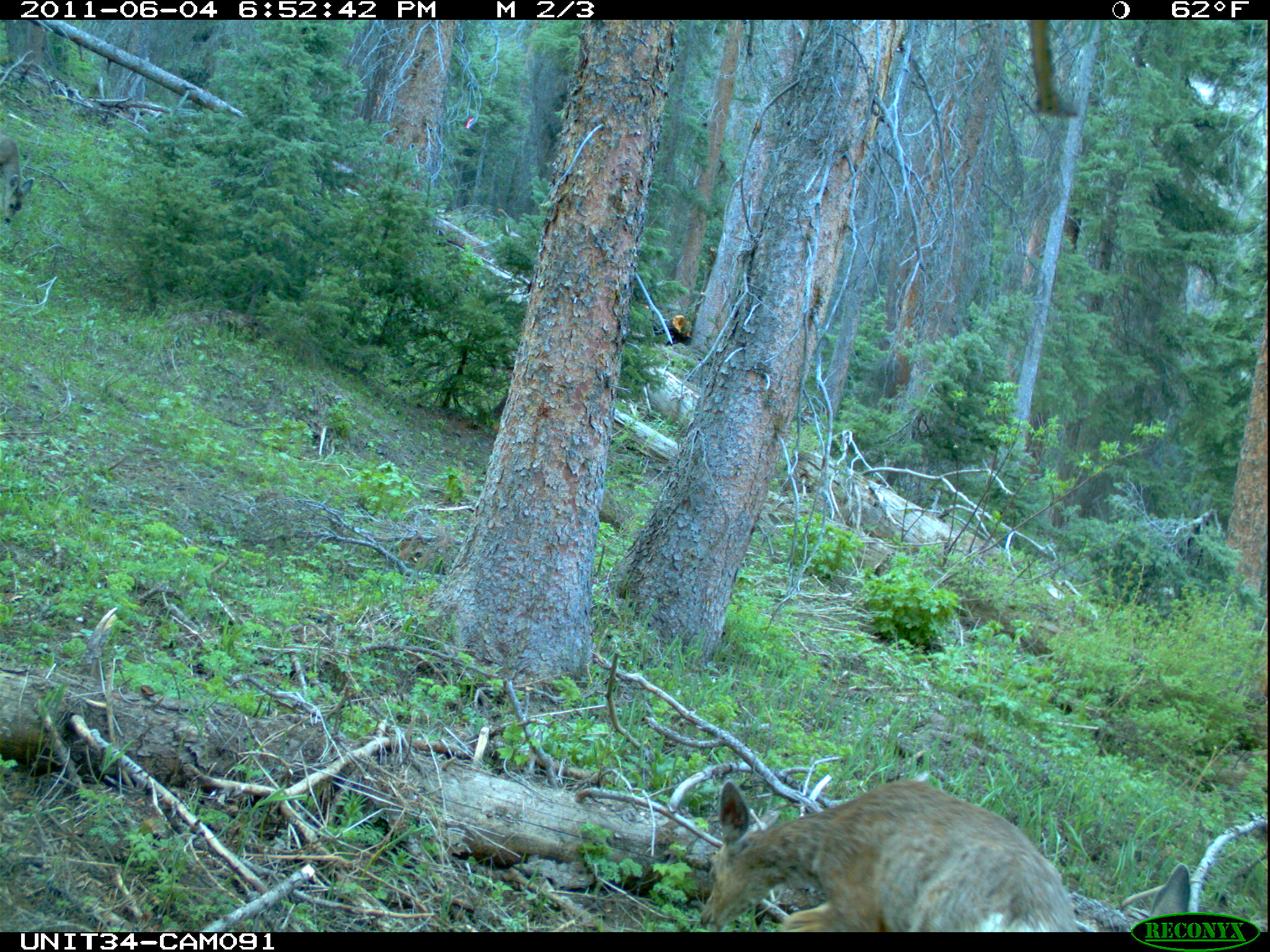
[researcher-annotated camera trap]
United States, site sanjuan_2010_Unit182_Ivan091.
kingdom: Animalia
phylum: Chordata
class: Mammalia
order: Artiodactyla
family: Cervidae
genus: Odocoileus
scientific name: Odocoileus hemionus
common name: mule deer